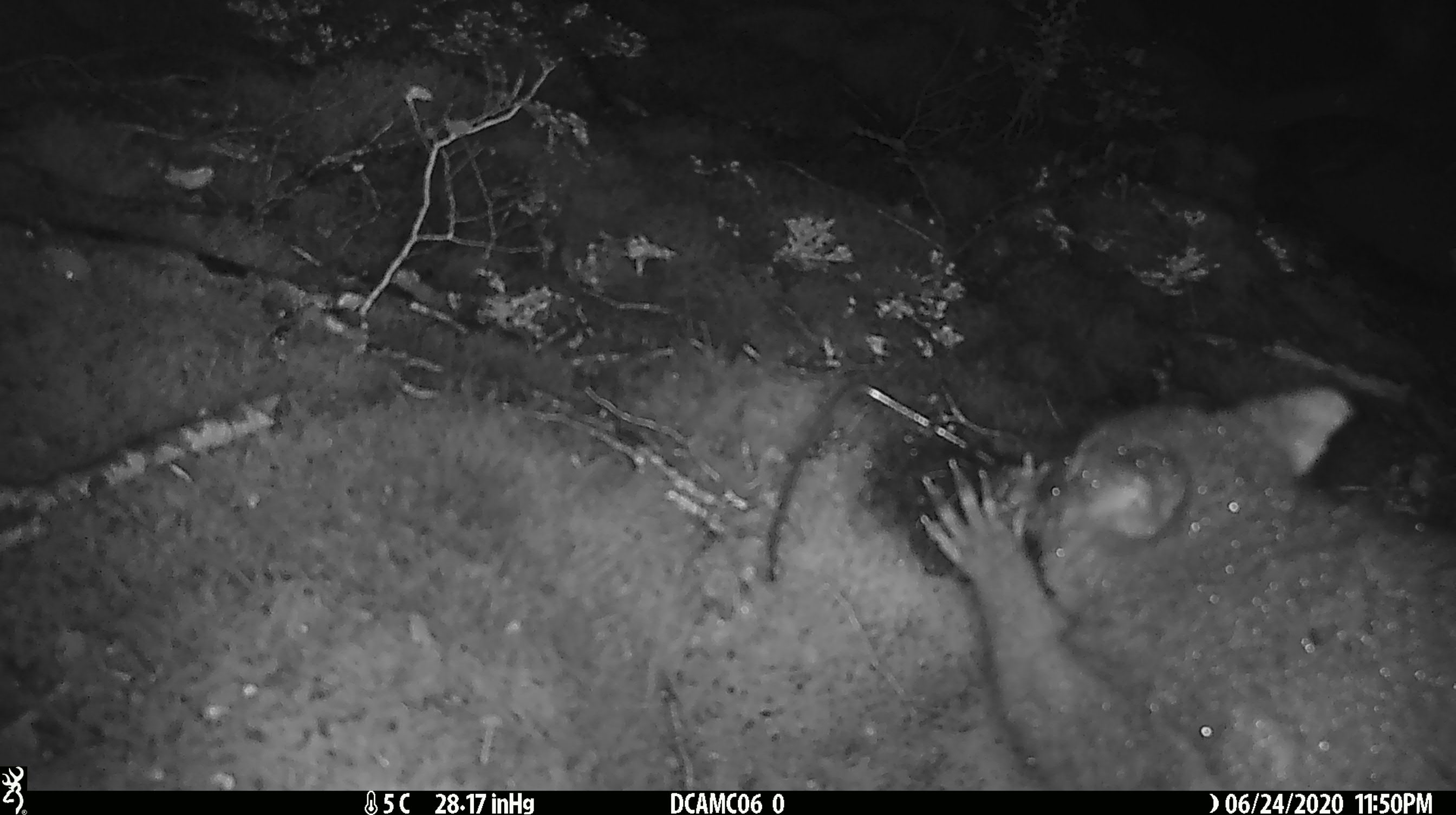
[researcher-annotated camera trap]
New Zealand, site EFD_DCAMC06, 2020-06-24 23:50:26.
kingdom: Animalia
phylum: Chordata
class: Mammalia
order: Diprotodontia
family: Phalangeridae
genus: Trichosurus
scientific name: Trichosurus vulpecula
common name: common brushtail possum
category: possum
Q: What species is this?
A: Possum (common brushtail possum) (Trichosurus vulpecula).